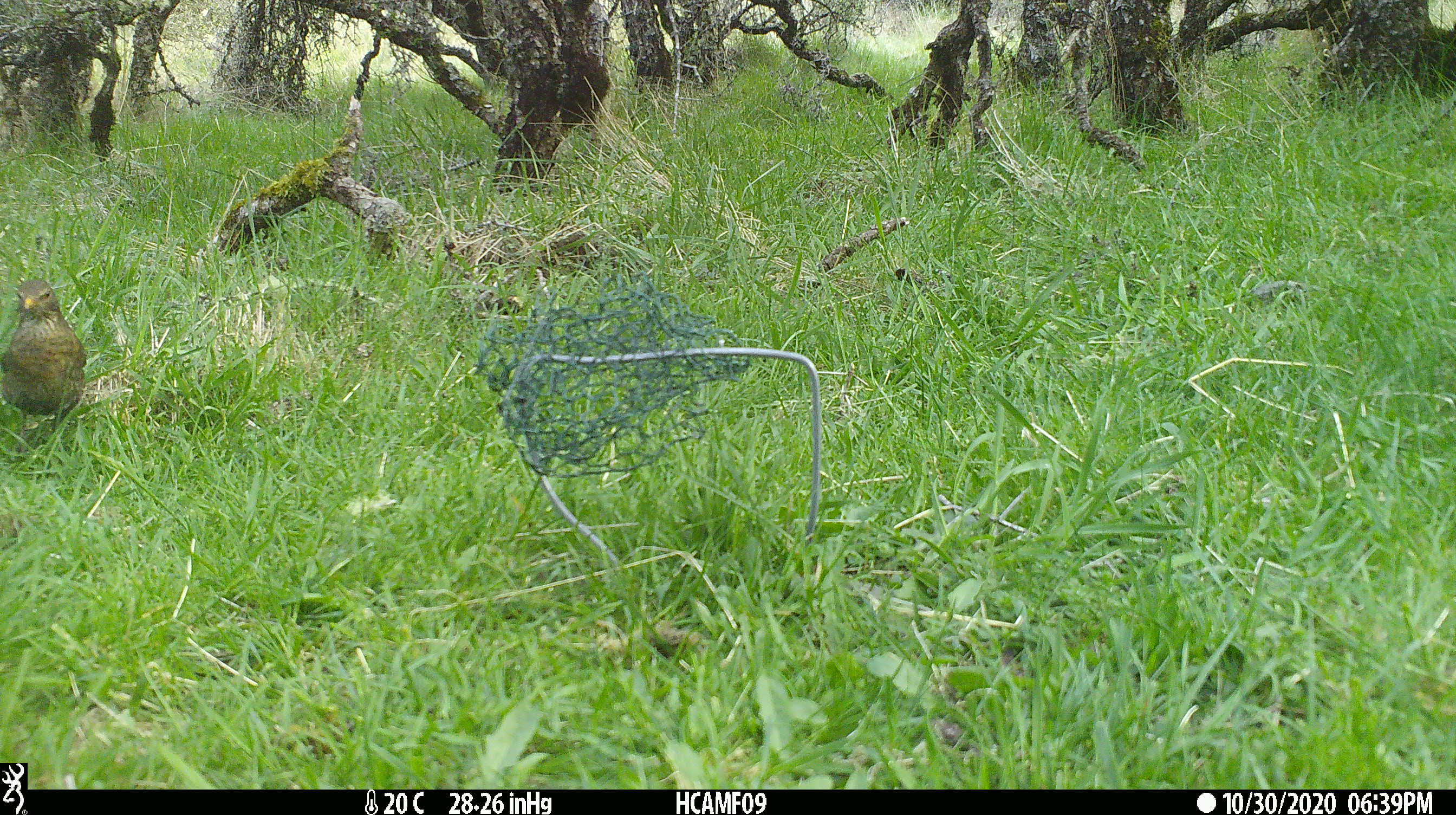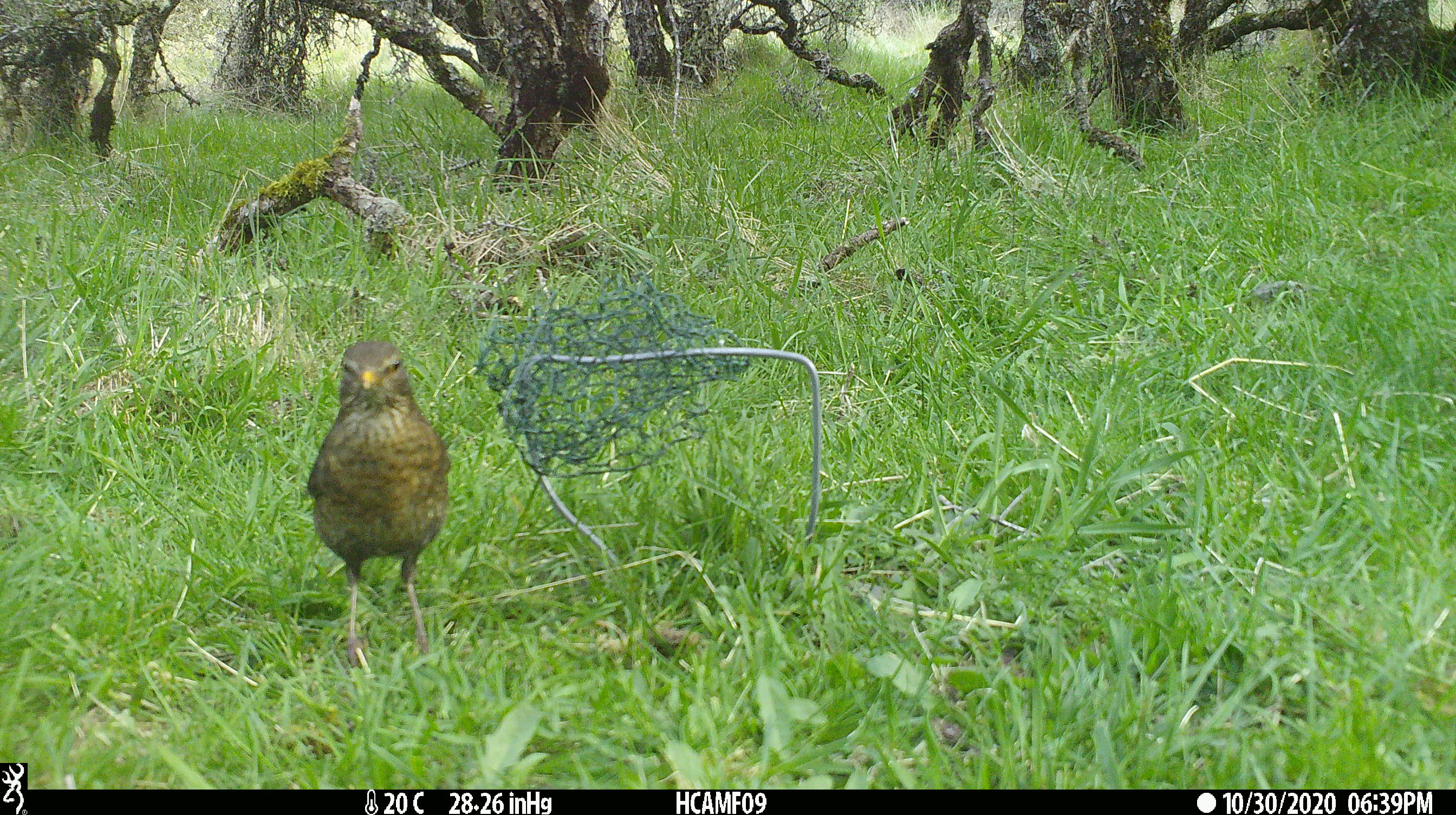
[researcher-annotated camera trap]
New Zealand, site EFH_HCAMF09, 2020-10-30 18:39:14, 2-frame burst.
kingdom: Animalia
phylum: Chordata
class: Aves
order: Passeriformes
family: Turdidae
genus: Turdus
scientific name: Turdus merula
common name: eurasian blackbird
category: blackbird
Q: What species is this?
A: Blackbird (eurasian blackbird) (Turdus merula).